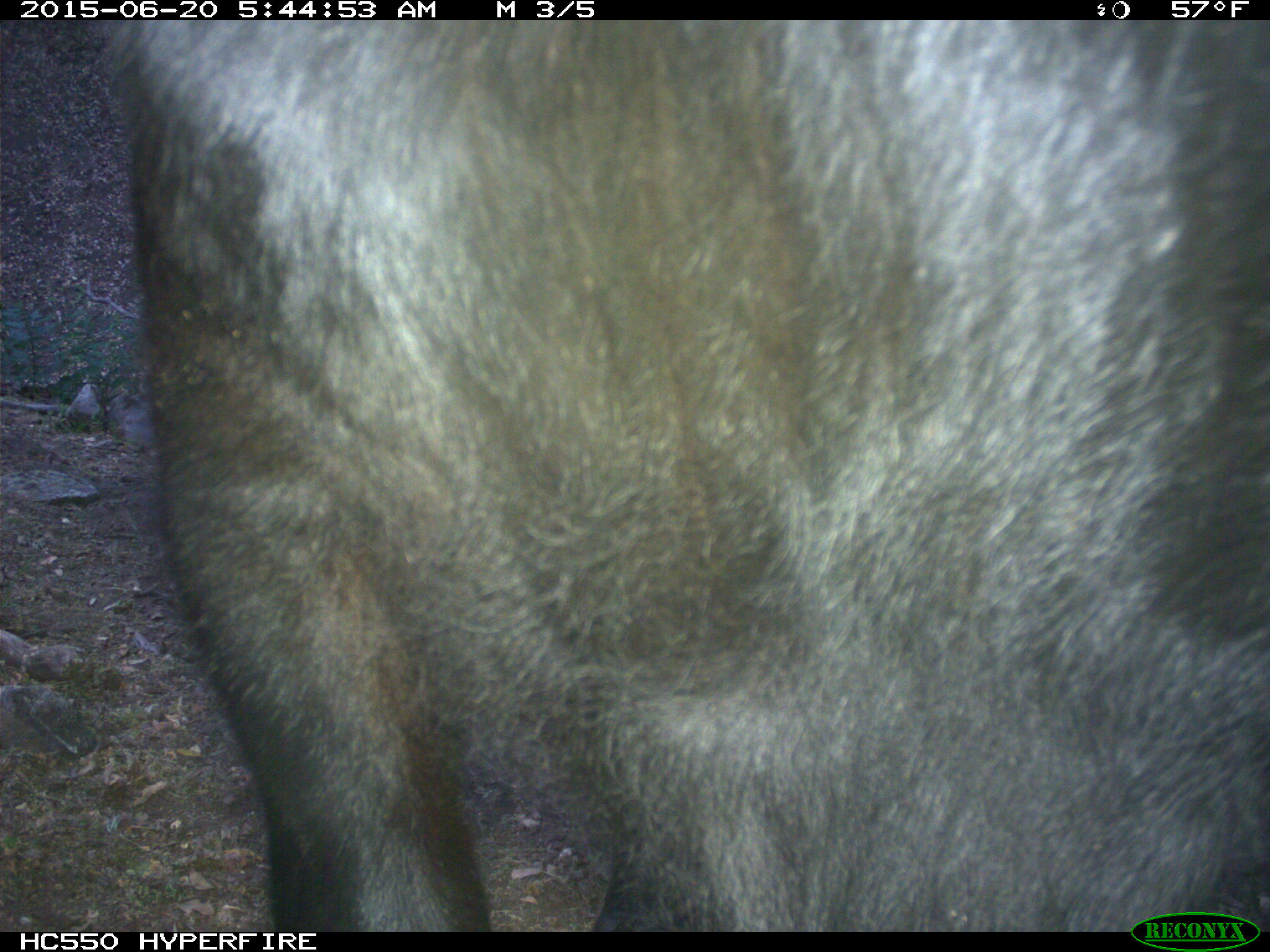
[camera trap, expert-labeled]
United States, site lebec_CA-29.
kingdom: Animalia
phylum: Chordata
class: Mammalia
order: Artiodactyla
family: Bovidae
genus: Bos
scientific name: Bos taurus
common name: domestic cow